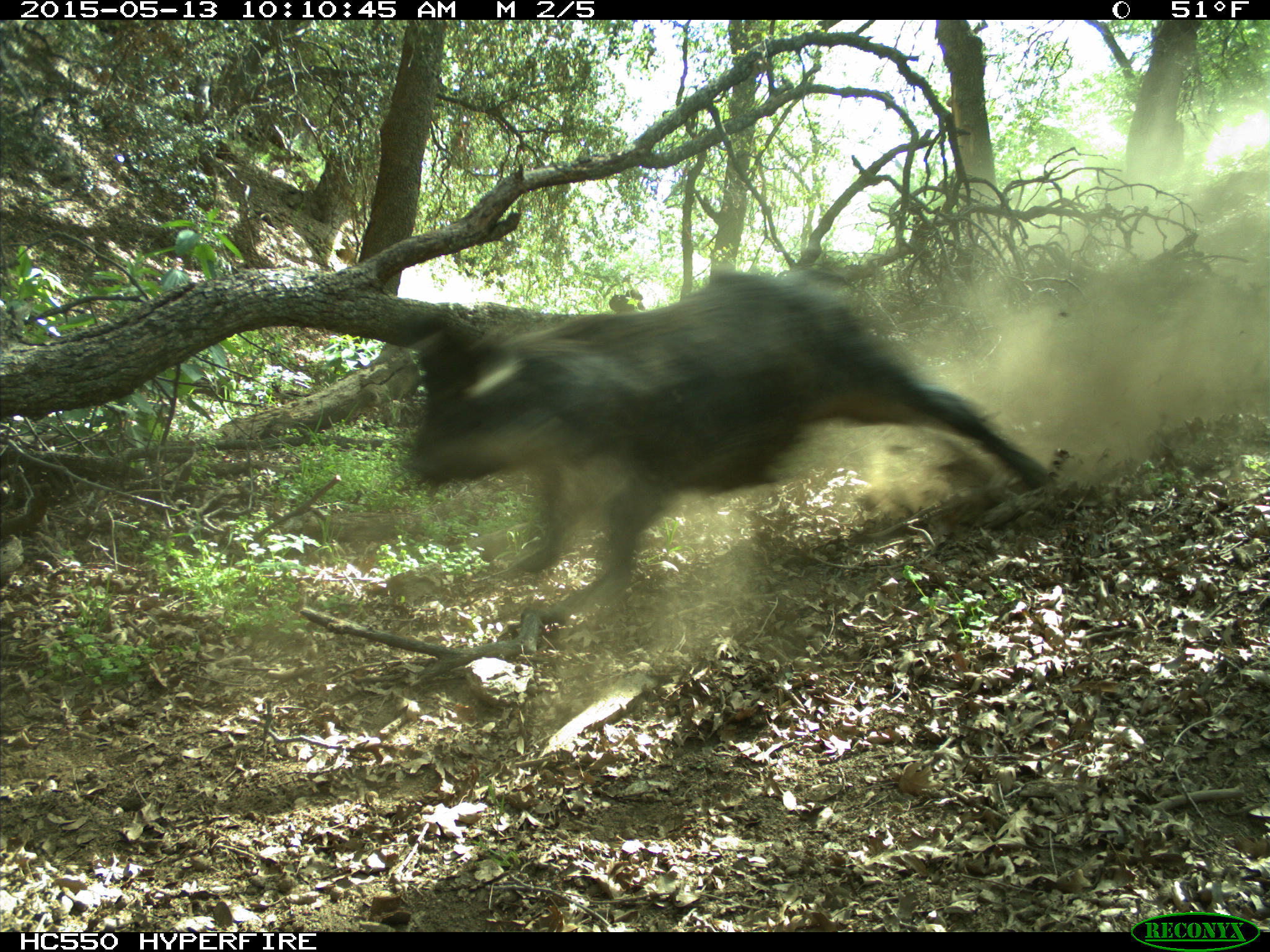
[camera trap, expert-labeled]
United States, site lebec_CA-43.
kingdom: Animalia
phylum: Chordata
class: Mammalia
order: Artiodactyla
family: Suidae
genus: Sus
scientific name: Sus scrofa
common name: wild boar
Sus scrofa (wild boar).